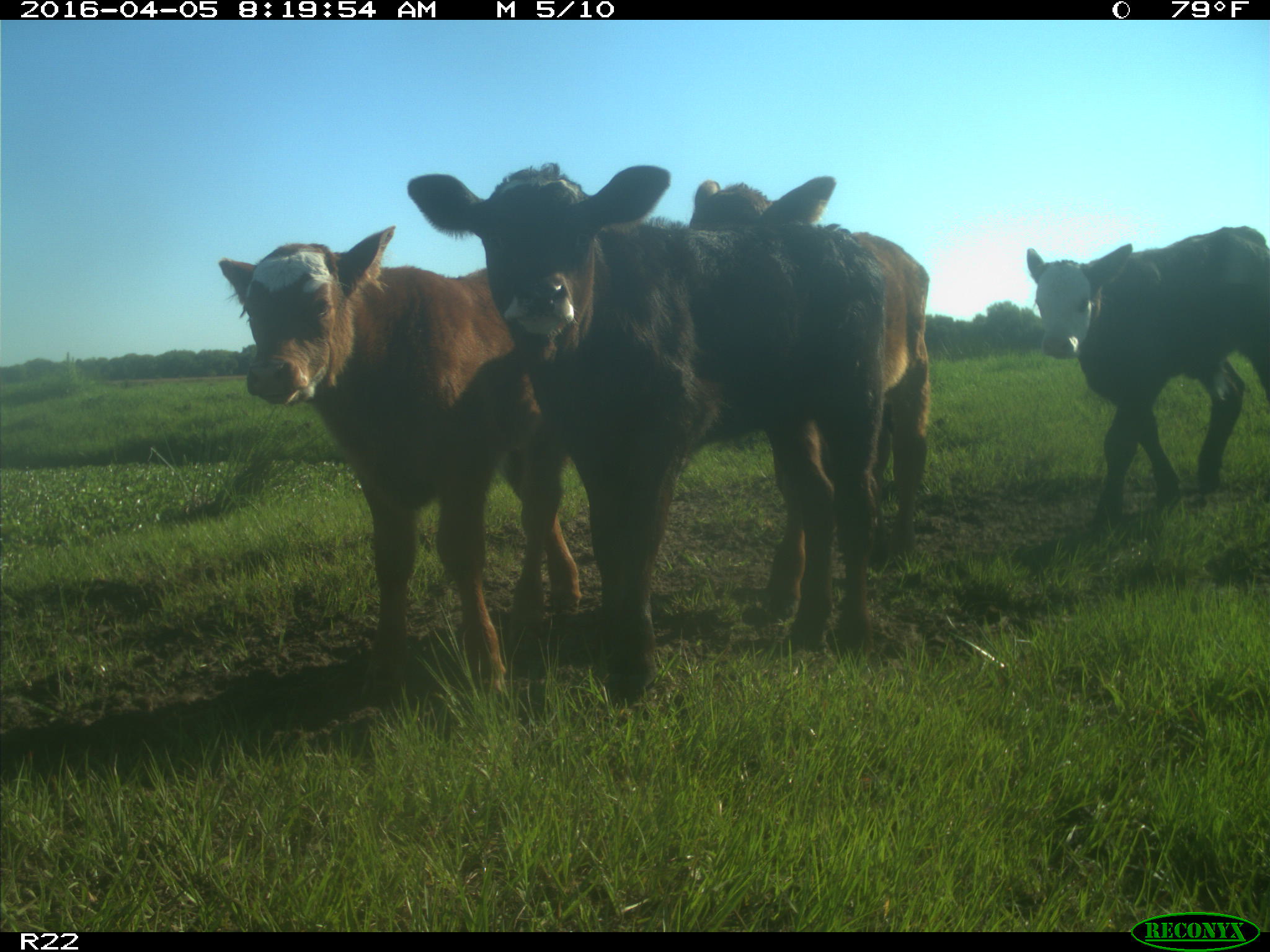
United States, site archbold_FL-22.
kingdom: Animalia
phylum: Chordata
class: Mammalia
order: Artiodactyla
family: Bovidae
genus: Bos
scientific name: Bos taurus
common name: domestic cow